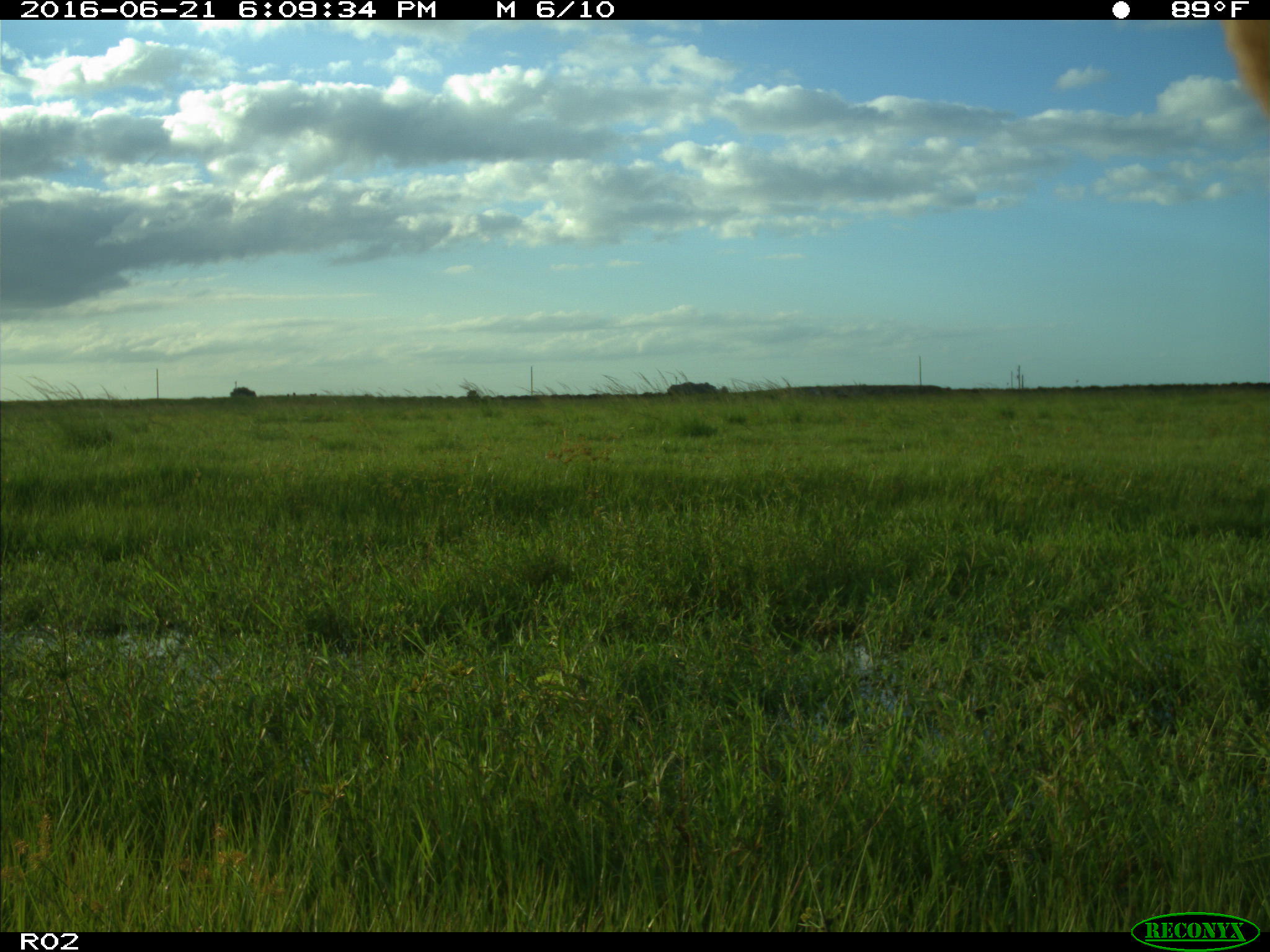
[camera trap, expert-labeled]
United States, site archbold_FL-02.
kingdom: Animalia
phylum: Chordata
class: Mammalia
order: Artiodactyla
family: Bovidae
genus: Bos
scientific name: Bos taurus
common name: domestic cow